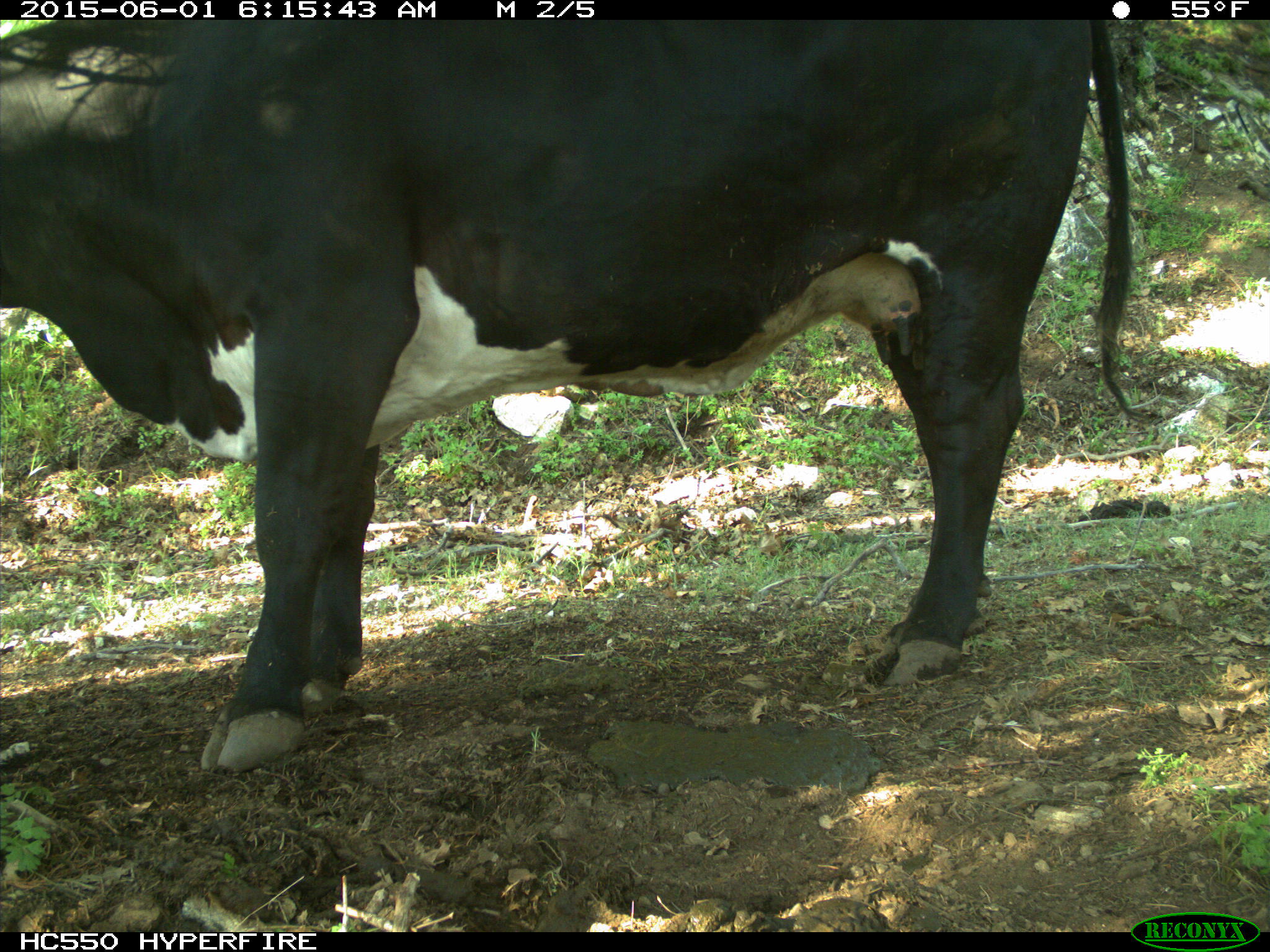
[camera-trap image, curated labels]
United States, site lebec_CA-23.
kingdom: Animalia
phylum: Chordata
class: Mammalia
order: Artiodactyla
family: Bovidae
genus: Bos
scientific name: Bos taurus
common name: domestic cow